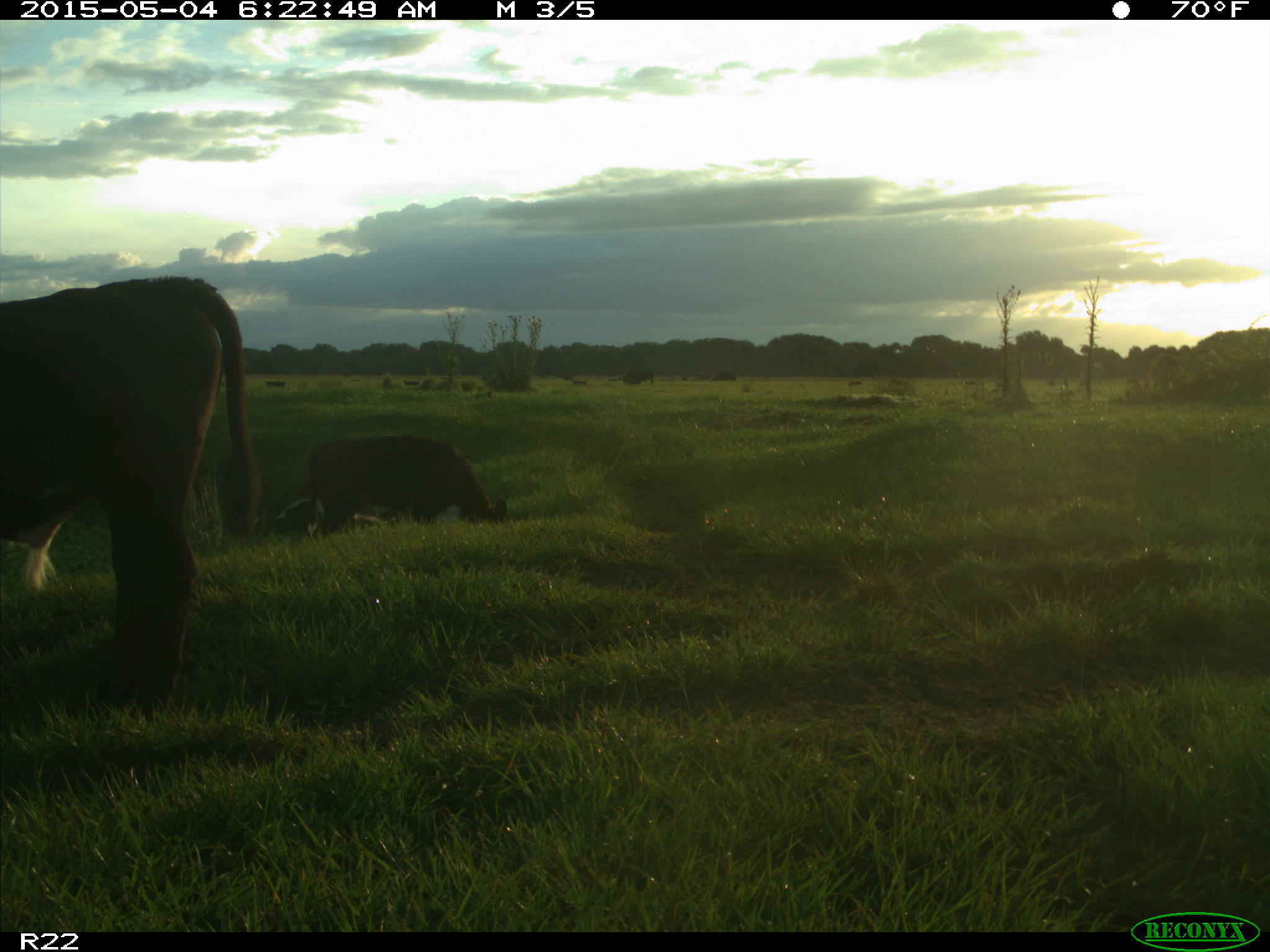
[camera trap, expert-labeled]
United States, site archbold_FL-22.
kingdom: Animalia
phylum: Chordata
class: Mammalia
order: Artiodactyla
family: Bovidae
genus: Bos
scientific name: Bos taurus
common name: domestic cow